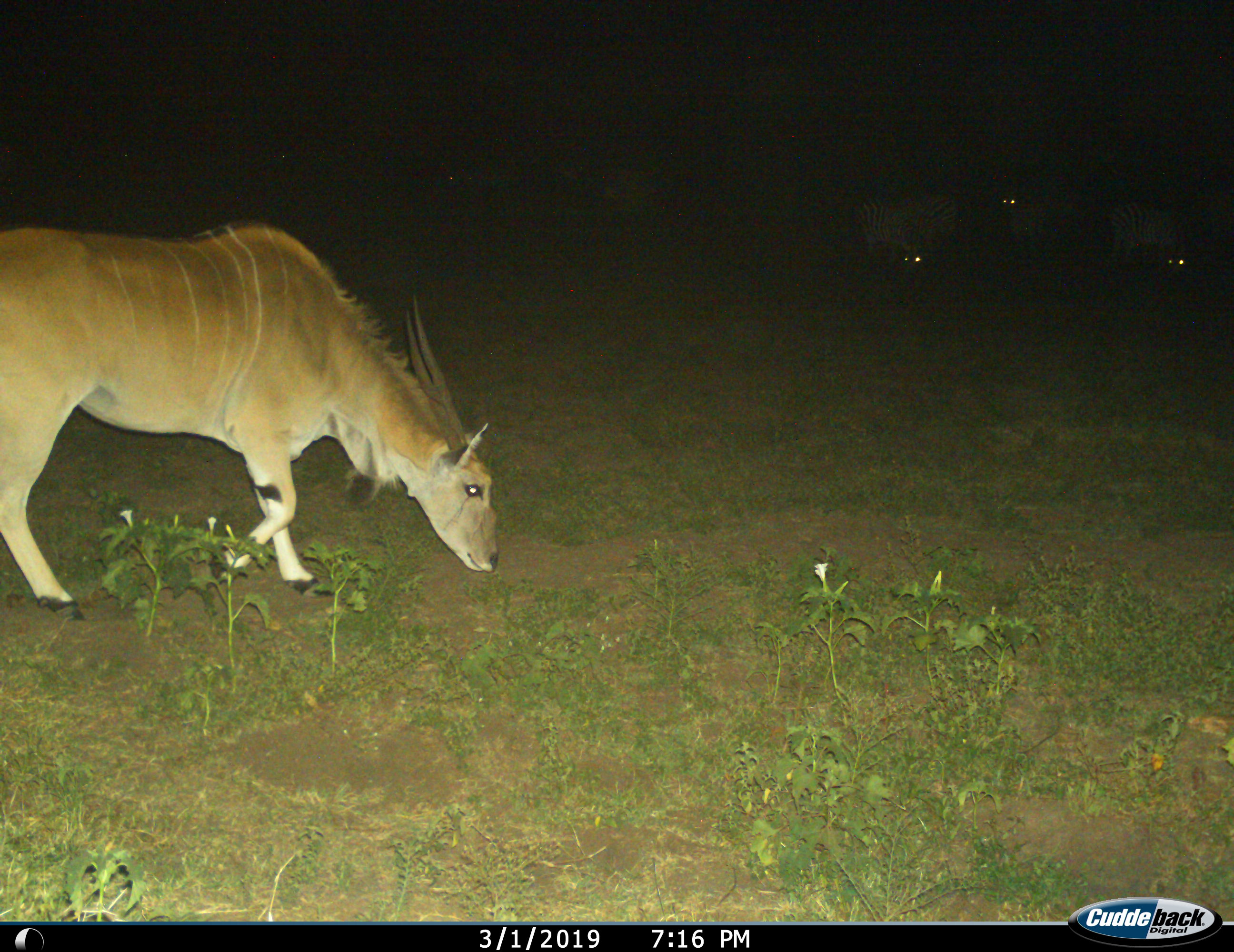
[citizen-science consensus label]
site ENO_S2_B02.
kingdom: Animalia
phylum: Chordata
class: Mammalia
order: Artiodactyla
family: Bovidae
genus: Tragelaphus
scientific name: Tragelaphus oryx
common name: eland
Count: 1.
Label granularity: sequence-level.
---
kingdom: Animalia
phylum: Chordata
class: Mammalia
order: Perissodactyla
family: Equidae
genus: Equus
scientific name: Equus quagga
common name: plains zebra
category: zebraplains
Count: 4.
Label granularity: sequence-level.